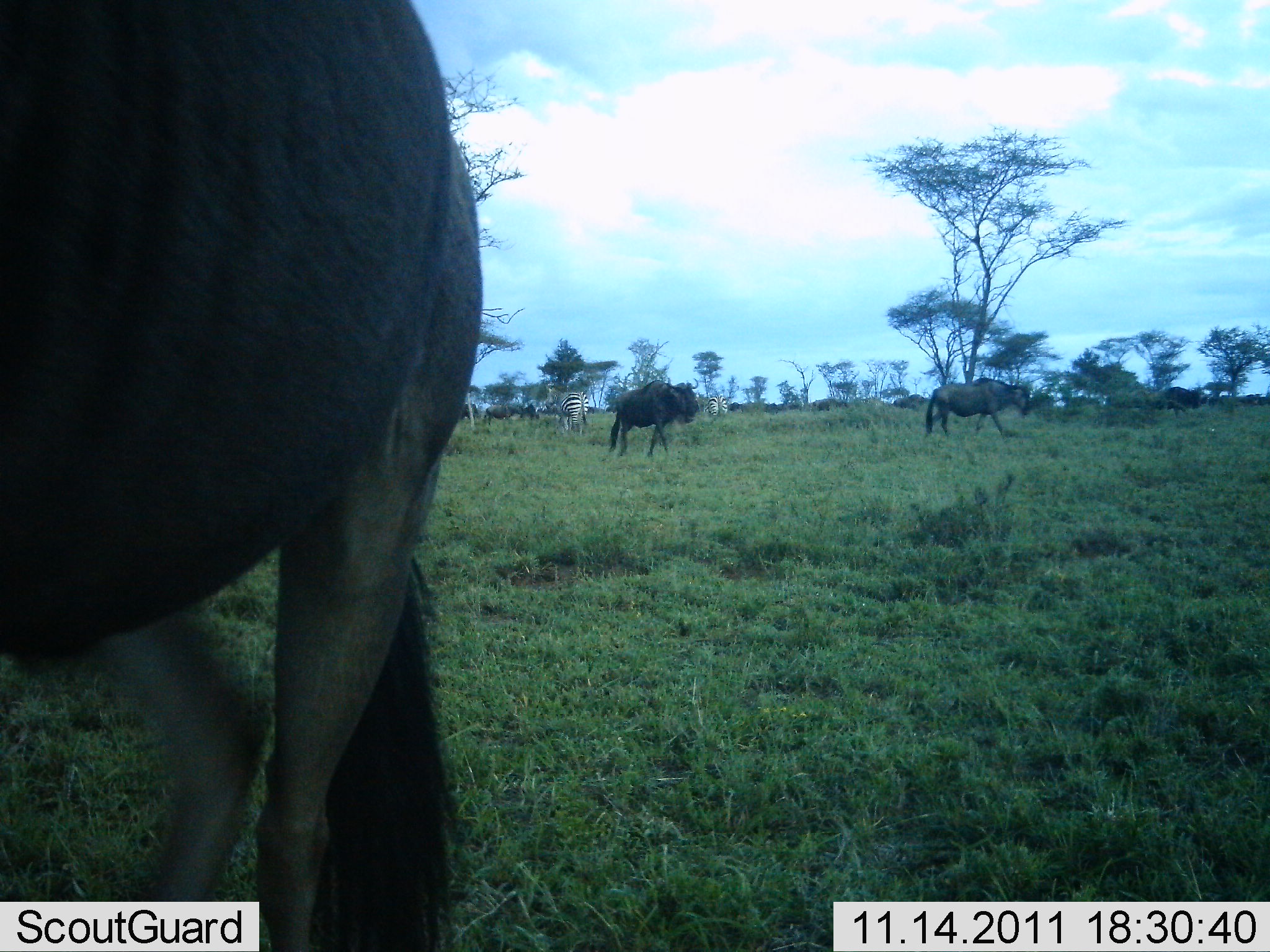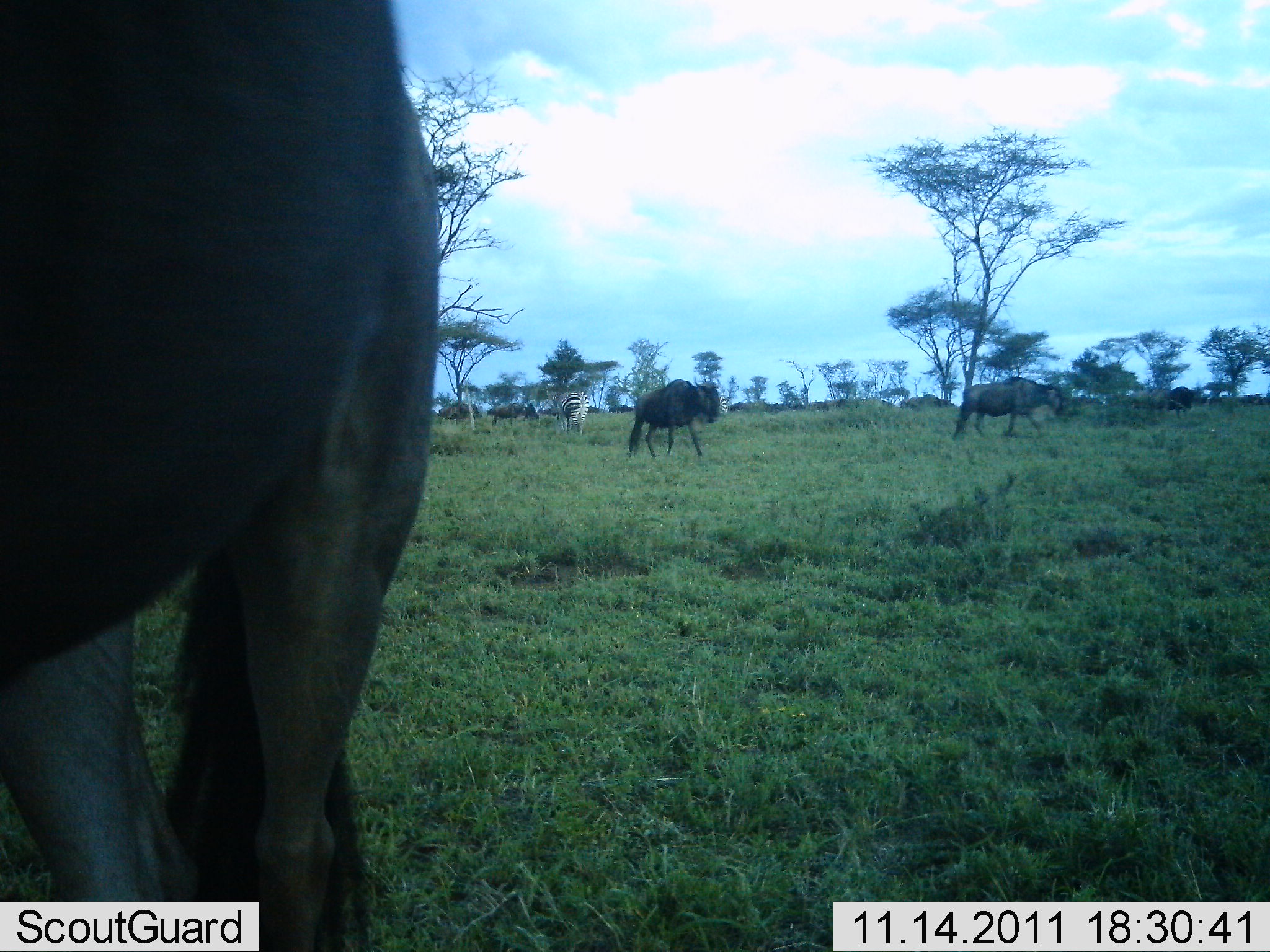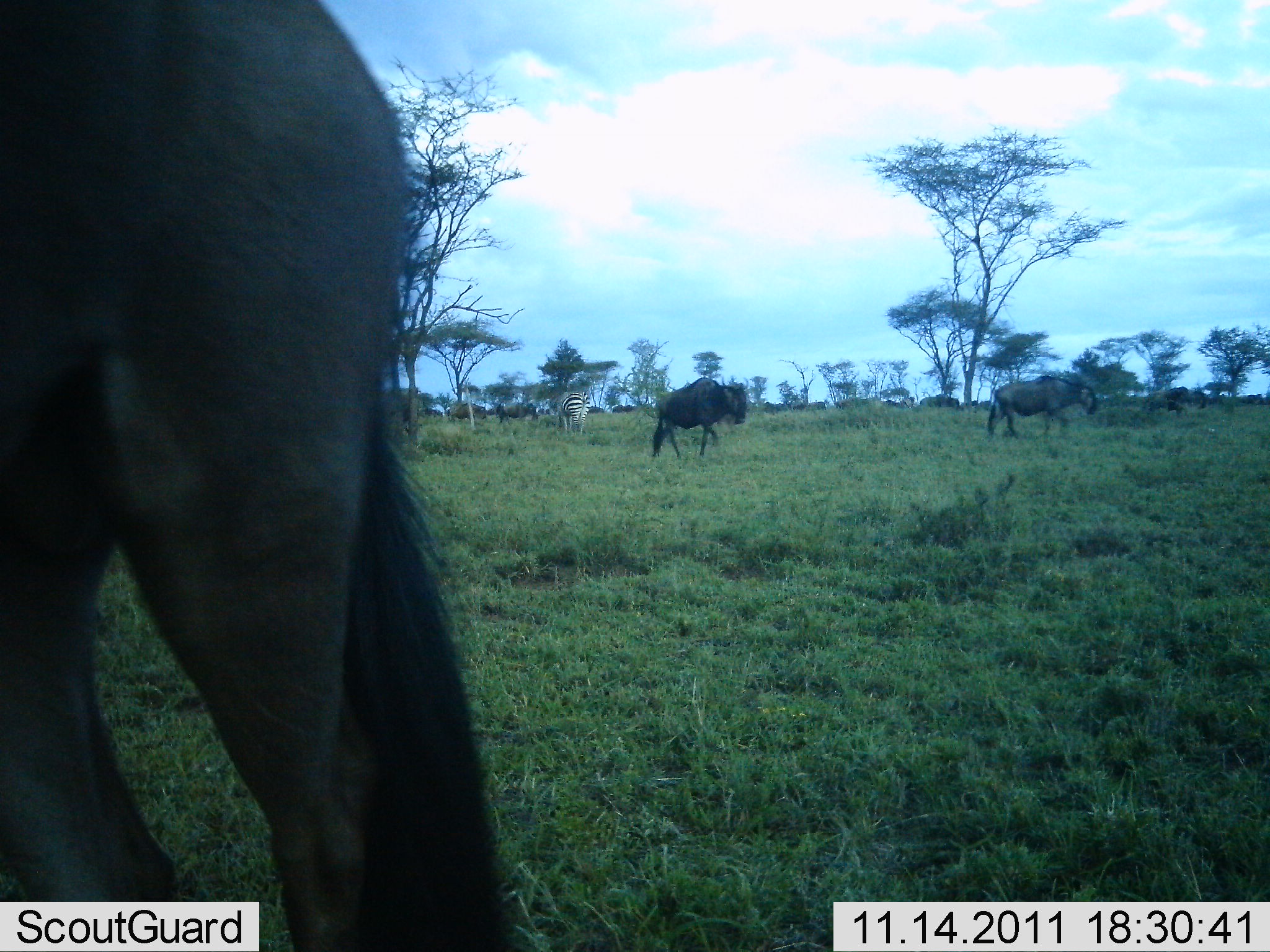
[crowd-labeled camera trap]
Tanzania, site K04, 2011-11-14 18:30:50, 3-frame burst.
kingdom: Animalia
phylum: Chordata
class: Mammalia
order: Artiodactyla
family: Bovidae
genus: Connochaetes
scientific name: Connochaetes taurinus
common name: blue wildebeest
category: wildebeest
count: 8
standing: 36%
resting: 0%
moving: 86%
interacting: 0%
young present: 0%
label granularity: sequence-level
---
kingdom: Animalia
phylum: Chordata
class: Mammalia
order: Perissodactyla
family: Equidae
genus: Equus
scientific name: Equus quagga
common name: plains zebra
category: zebra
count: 2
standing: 42%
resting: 0%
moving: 33%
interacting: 0%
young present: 0%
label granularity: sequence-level